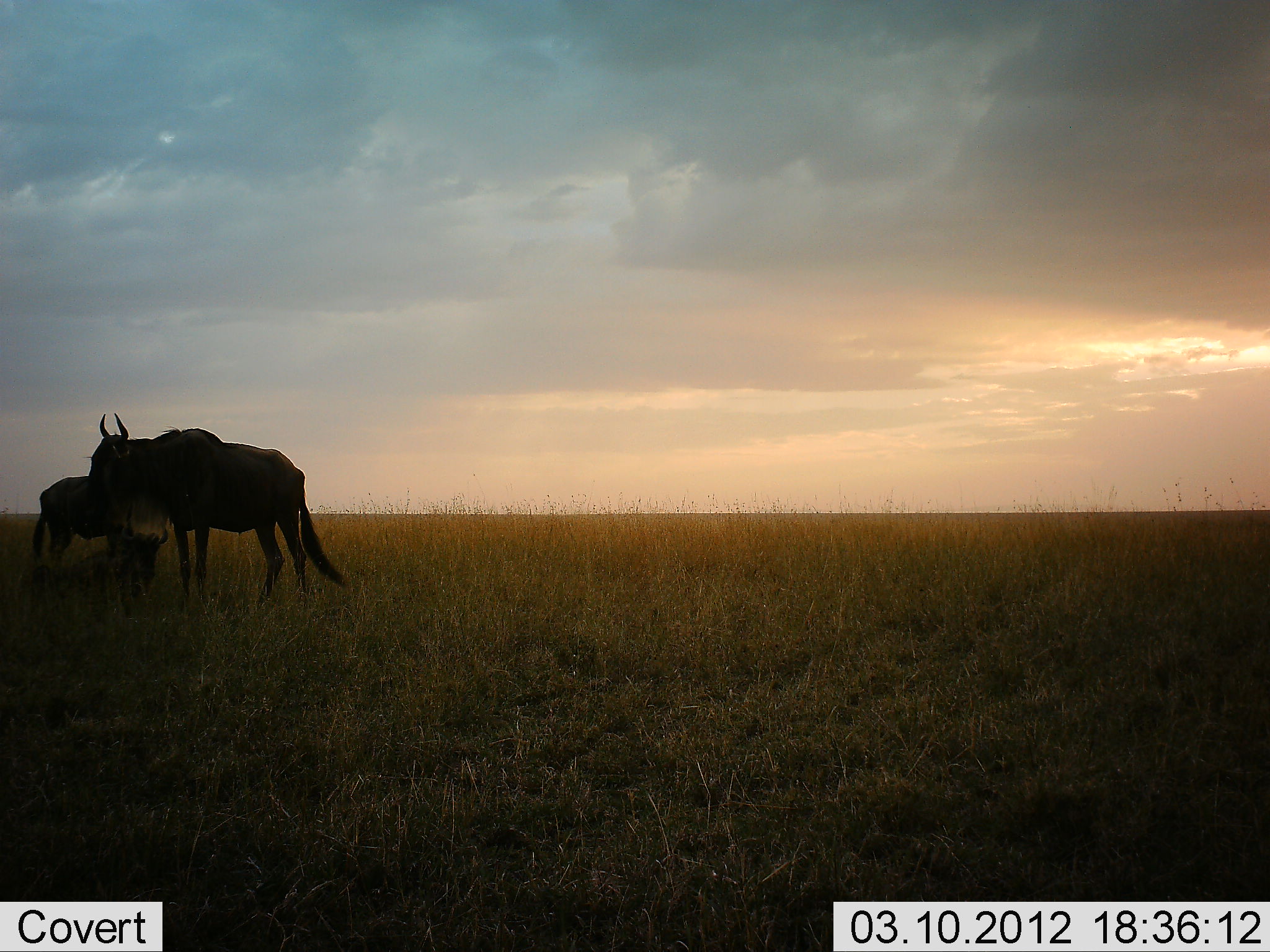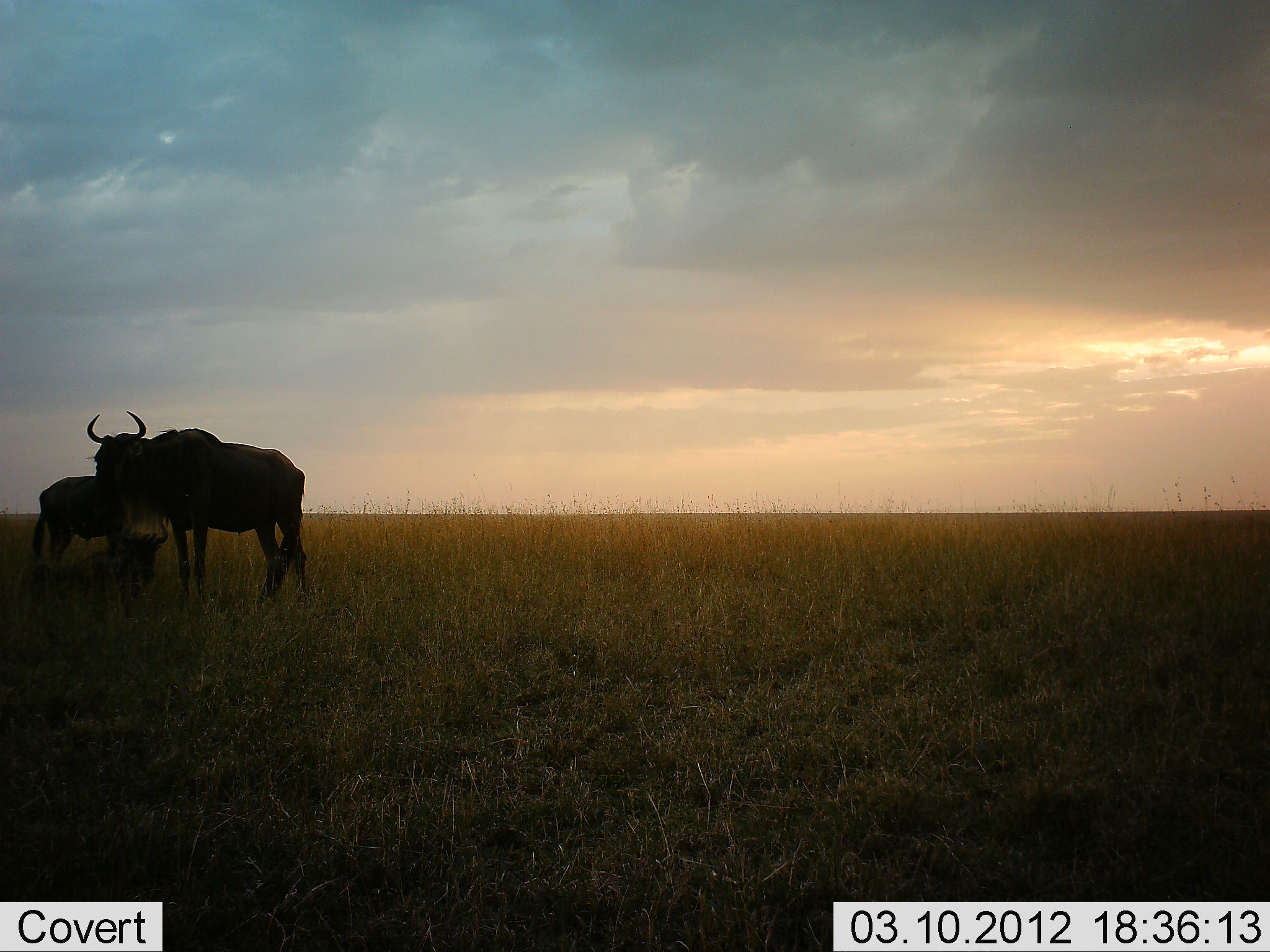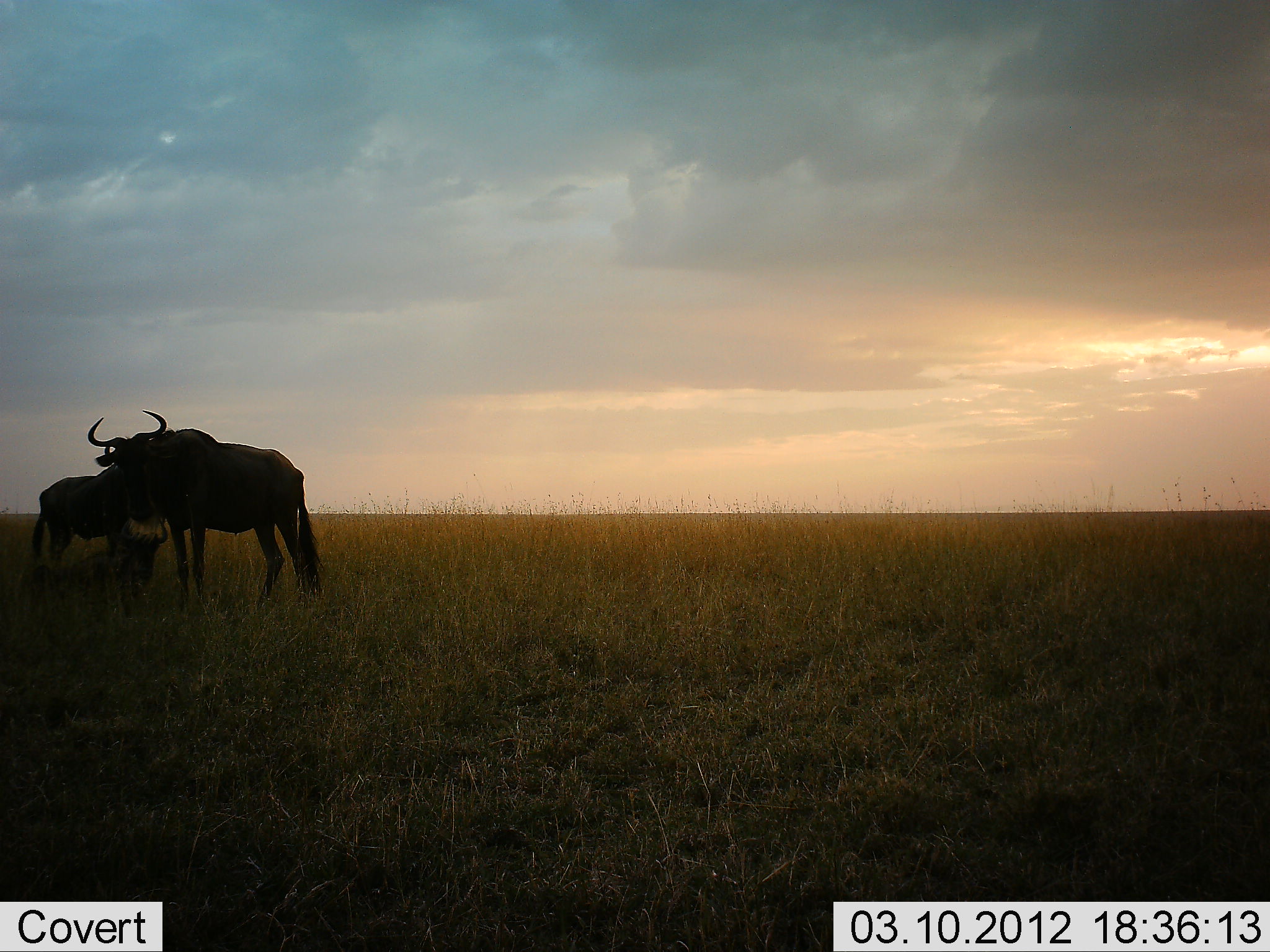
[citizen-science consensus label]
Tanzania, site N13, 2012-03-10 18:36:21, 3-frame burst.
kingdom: Animalia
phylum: Chordata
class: Mammalia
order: Artiodactyla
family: Bovidae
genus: Connochaetes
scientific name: Connochaetes taurinus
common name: blue wildebeest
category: wildebeest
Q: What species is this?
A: Wildebeest (blue wildebeest) (Connochaetes taurinus).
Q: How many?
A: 2.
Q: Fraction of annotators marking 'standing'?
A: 87%.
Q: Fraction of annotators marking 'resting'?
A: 40%.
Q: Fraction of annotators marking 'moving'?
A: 0%.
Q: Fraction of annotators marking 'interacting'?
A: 0%.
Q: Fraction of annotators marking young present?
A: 7%.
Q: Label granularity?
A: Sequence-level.